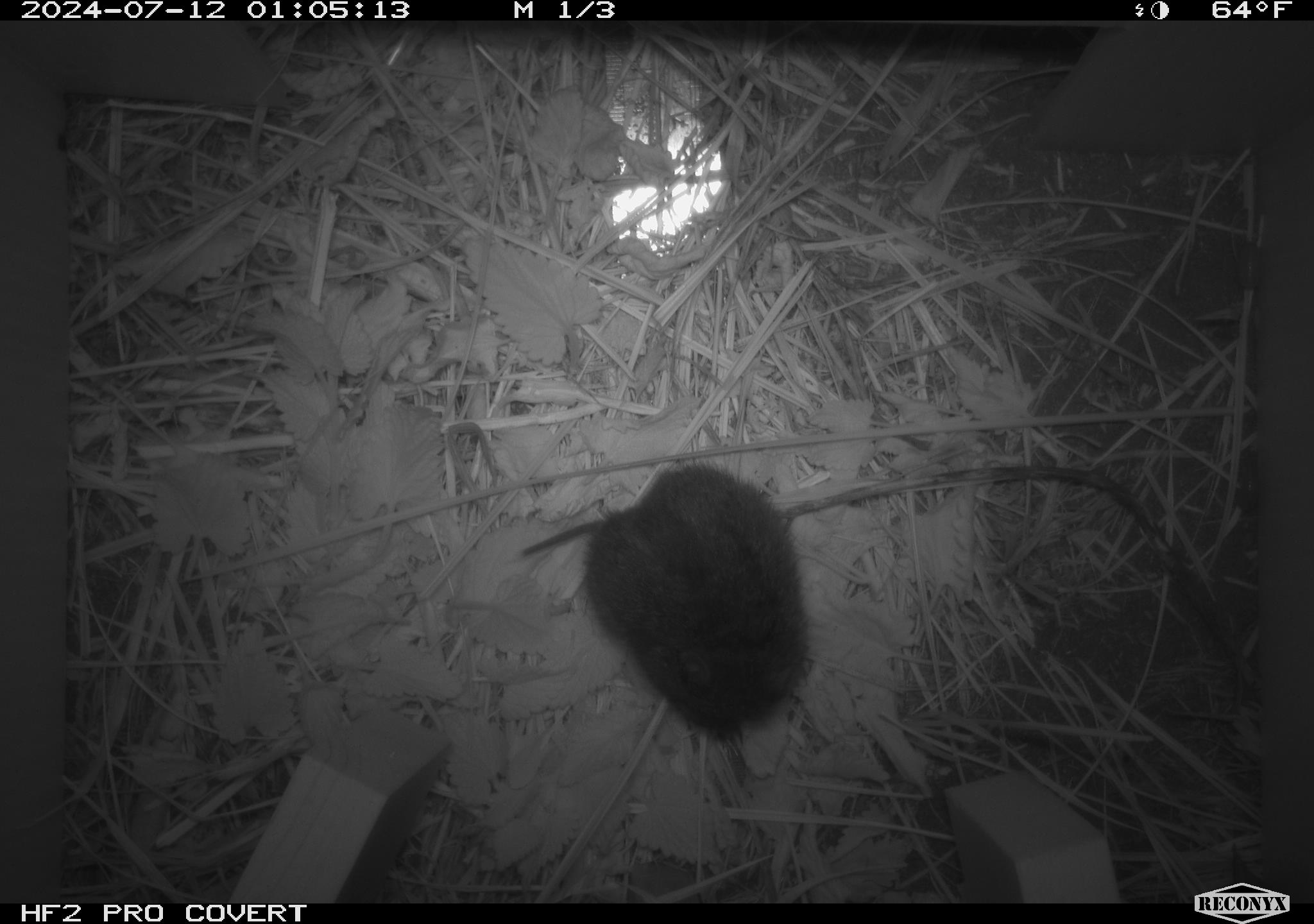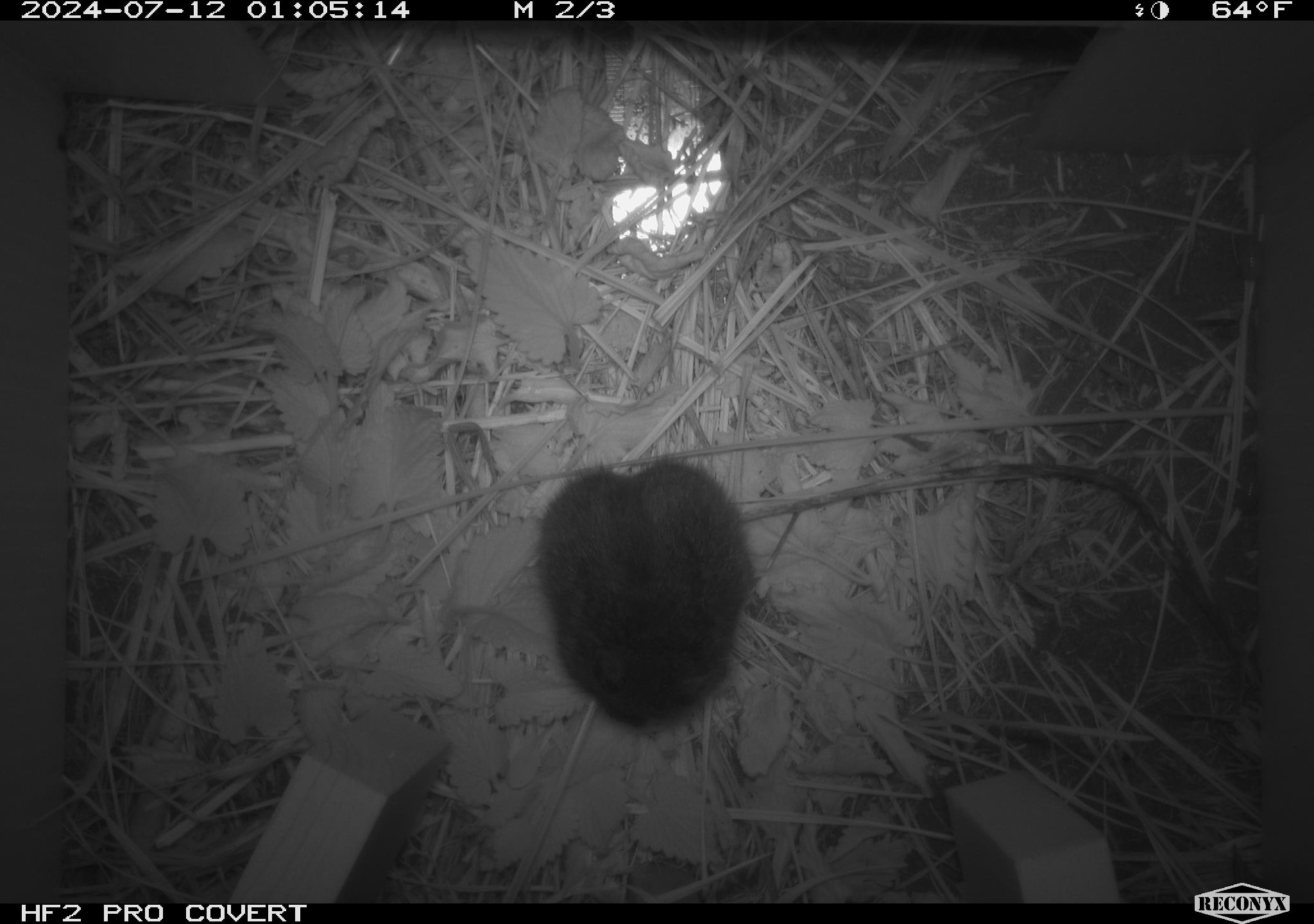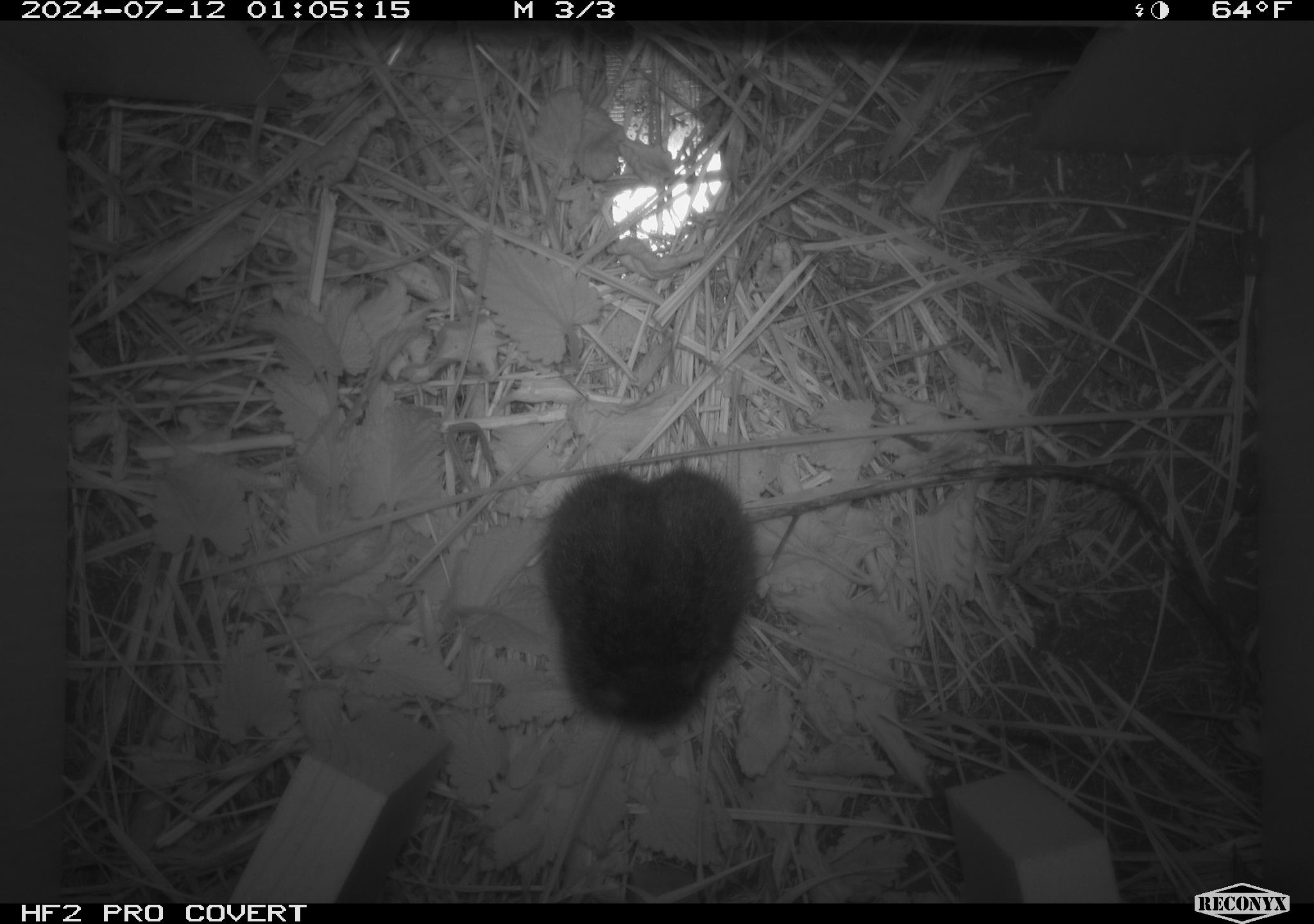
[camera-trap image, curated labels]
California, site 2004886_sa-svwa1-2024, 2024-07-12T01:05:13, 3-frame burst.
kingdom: Animalia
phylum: Chordata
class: Mammalia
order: Rodentia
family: Cricetidae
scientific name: Arvicolinae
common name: voles, lemmings, and muskrats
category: arvicolinae subfamily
Arvicolinae subfamily (voles, lemmings, and muskrats) (Arvicolinae).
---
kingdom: Animalia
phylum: Arthropoda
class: Malacostraca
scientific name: Malacostraca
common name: amphipods, crabs, isopods, krill, lobsters and shrimps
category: malacostracan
Malacostracan (amphipods, crabs, isopods, krill, lobsters and shrimps) (Malacostraca).